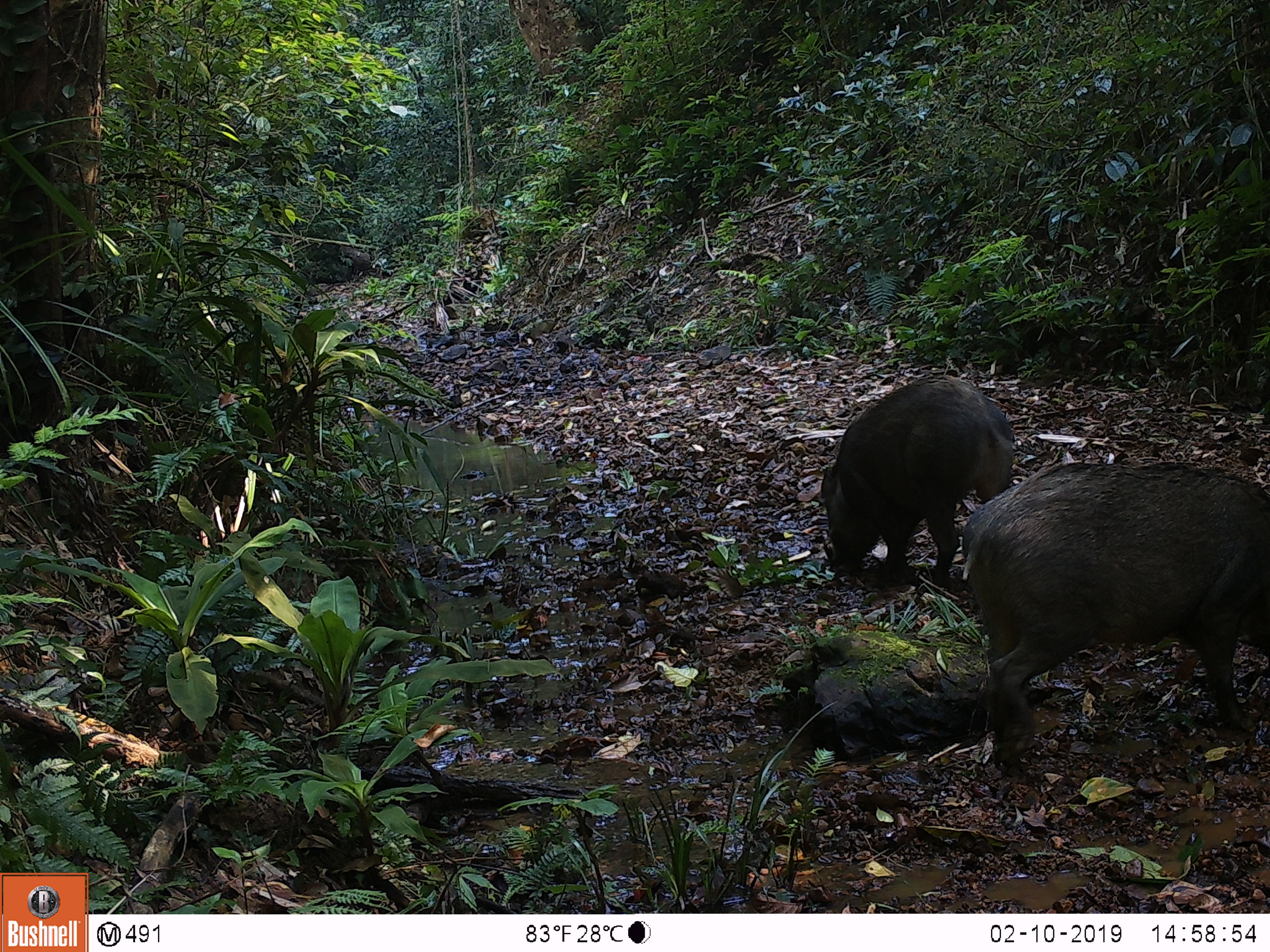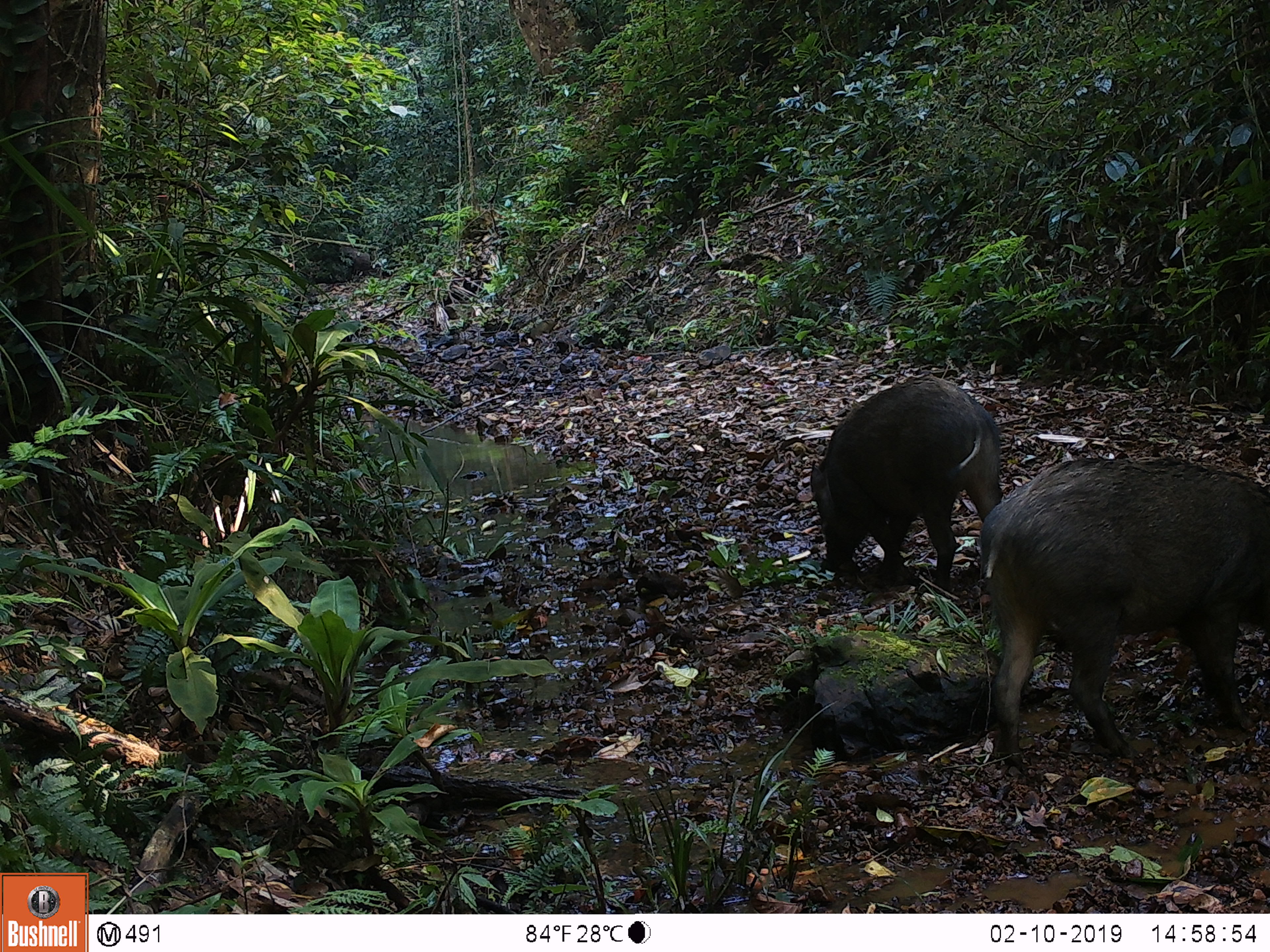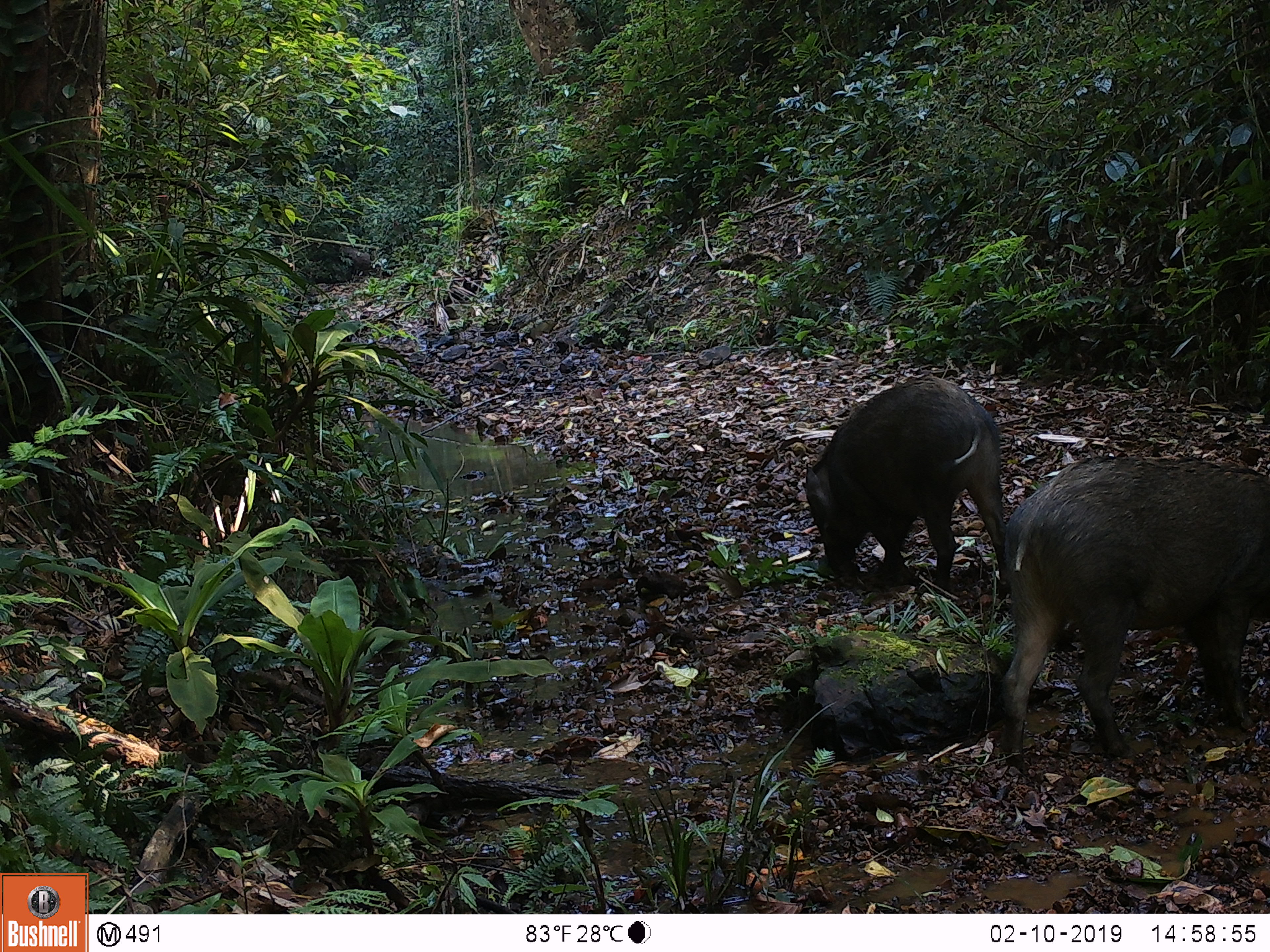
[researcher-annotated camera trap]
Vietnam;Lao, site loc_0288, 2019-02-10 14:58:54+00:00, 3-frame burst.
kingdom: Animalia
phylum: Chordata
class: Mammalia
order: Artiodactyla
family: Suidae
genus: Sus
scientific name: Sus scrofa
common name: eurasian wild pig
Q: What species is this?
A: Eurasian wild pig (Sus scrofa).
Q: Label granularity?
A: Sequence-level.